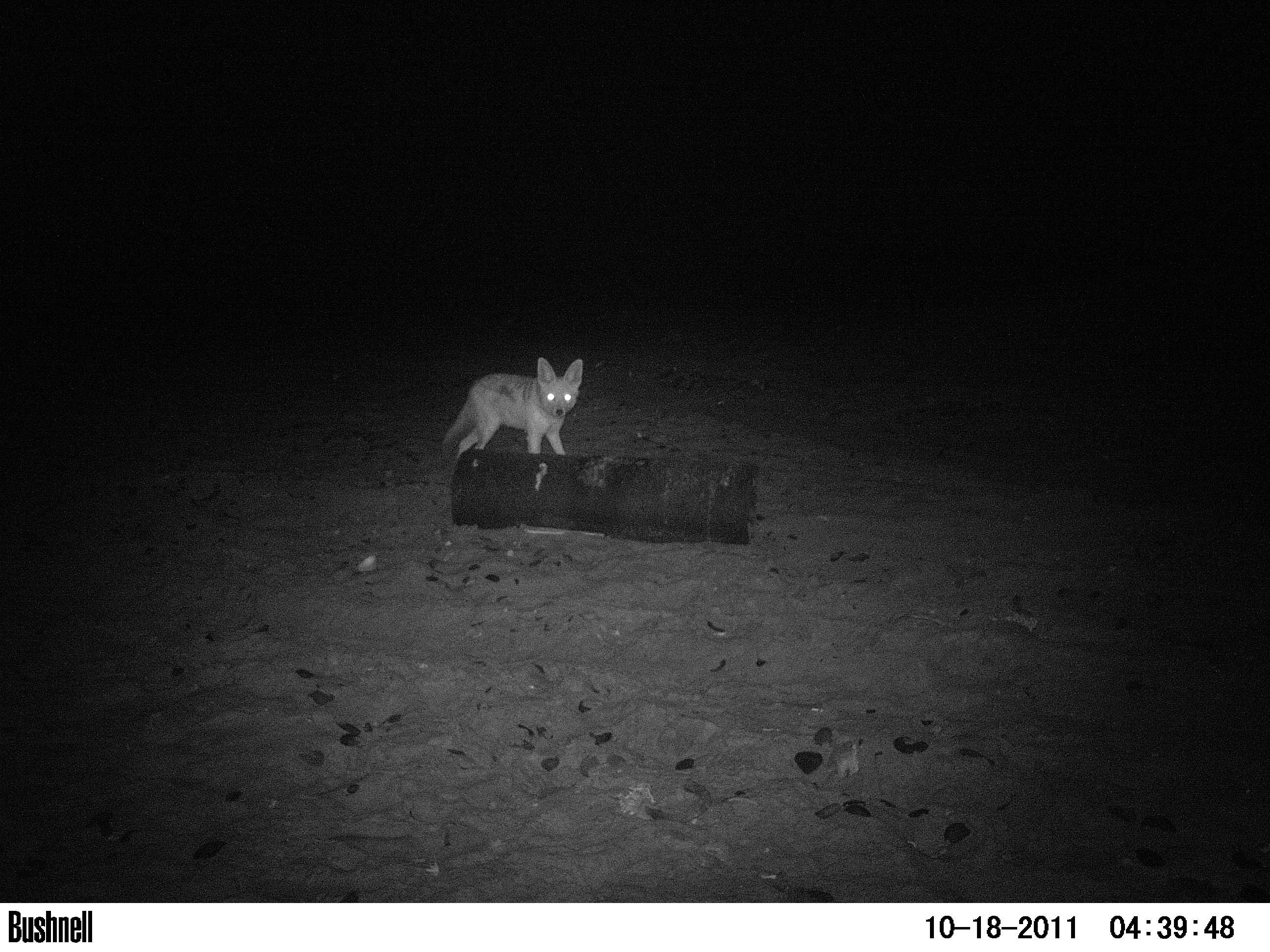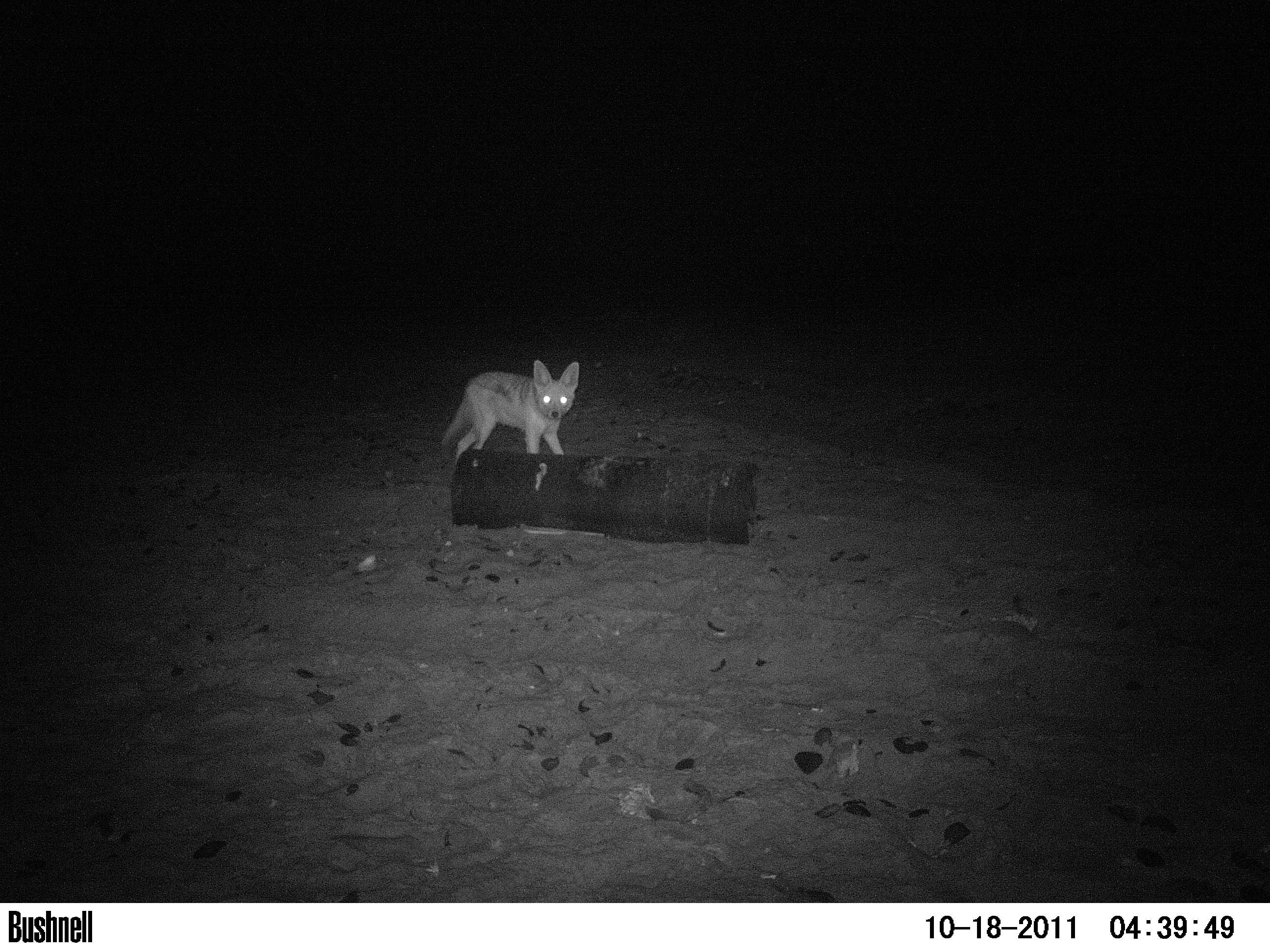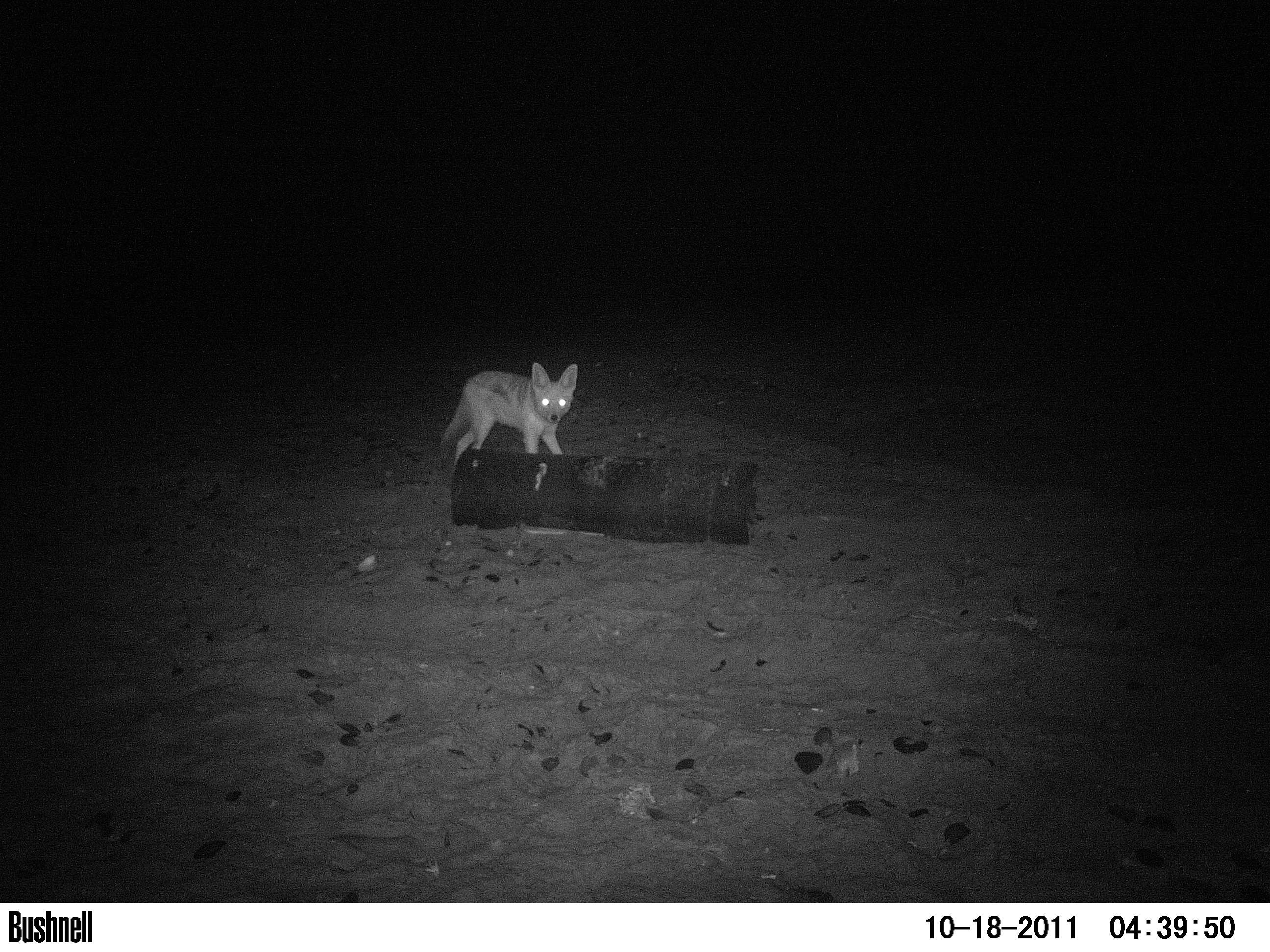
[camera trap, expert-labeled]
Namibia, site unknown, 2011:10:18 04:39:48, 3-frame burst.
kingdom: Animalia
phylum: Chordata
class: Mammalia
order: Carnivora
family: Canidae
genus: Lupulella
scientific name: Lupulella mesomelas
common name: black-backed jackal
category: canis mesomelas